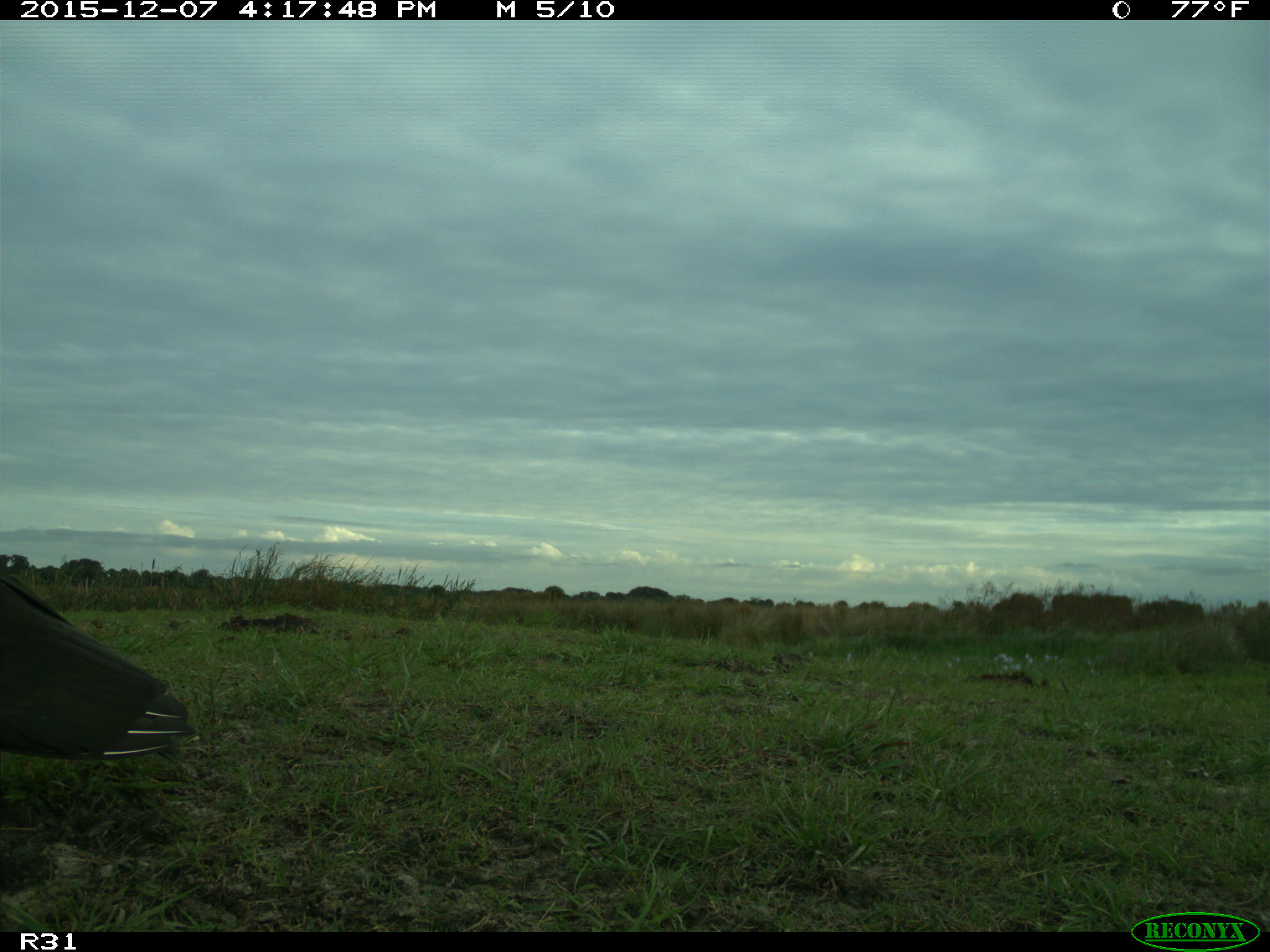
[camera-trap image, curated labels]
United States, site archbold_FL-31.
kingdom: Animalia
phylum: Chordata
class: Aves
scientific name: Aves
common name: birds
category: unidentified bird